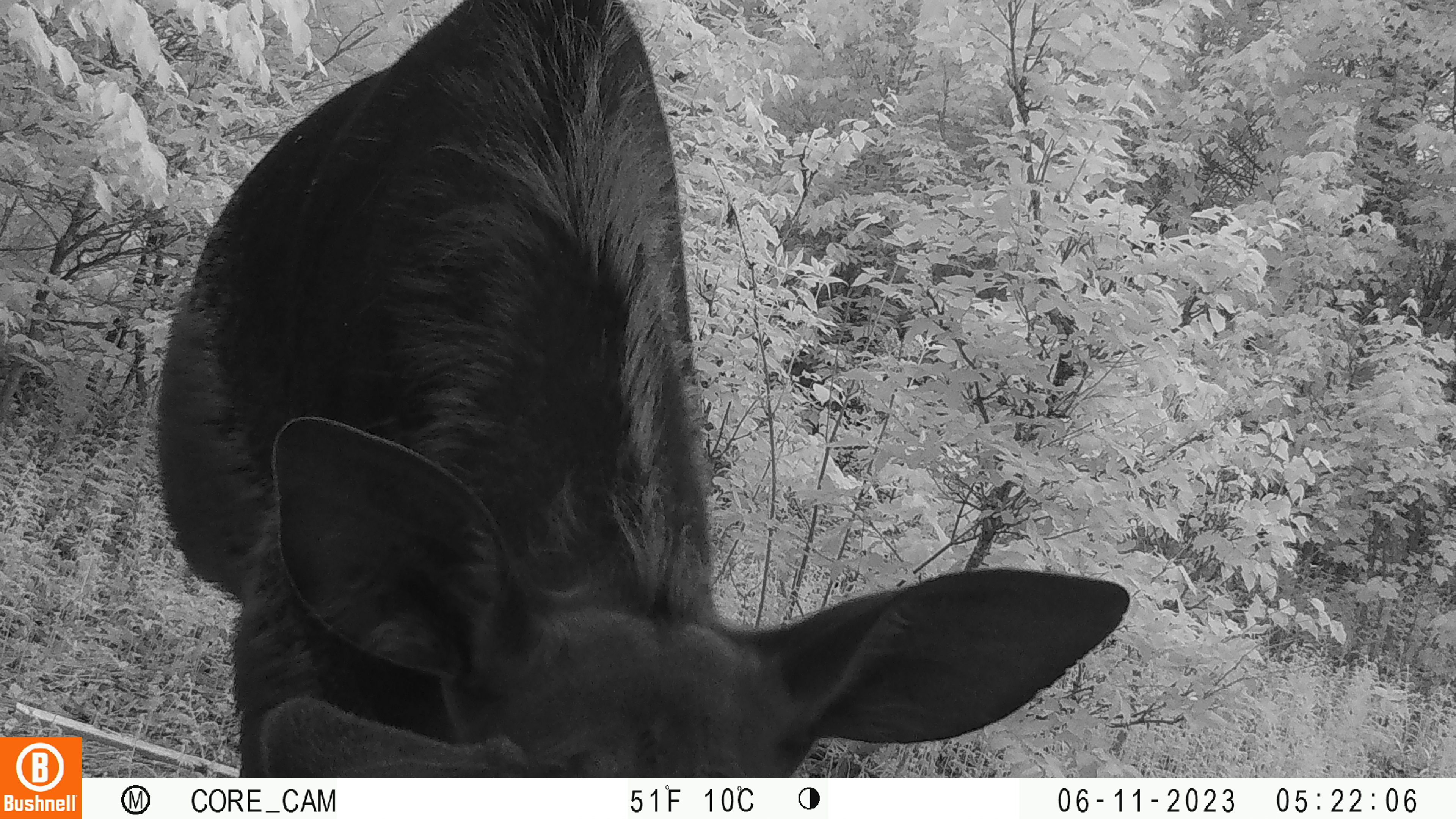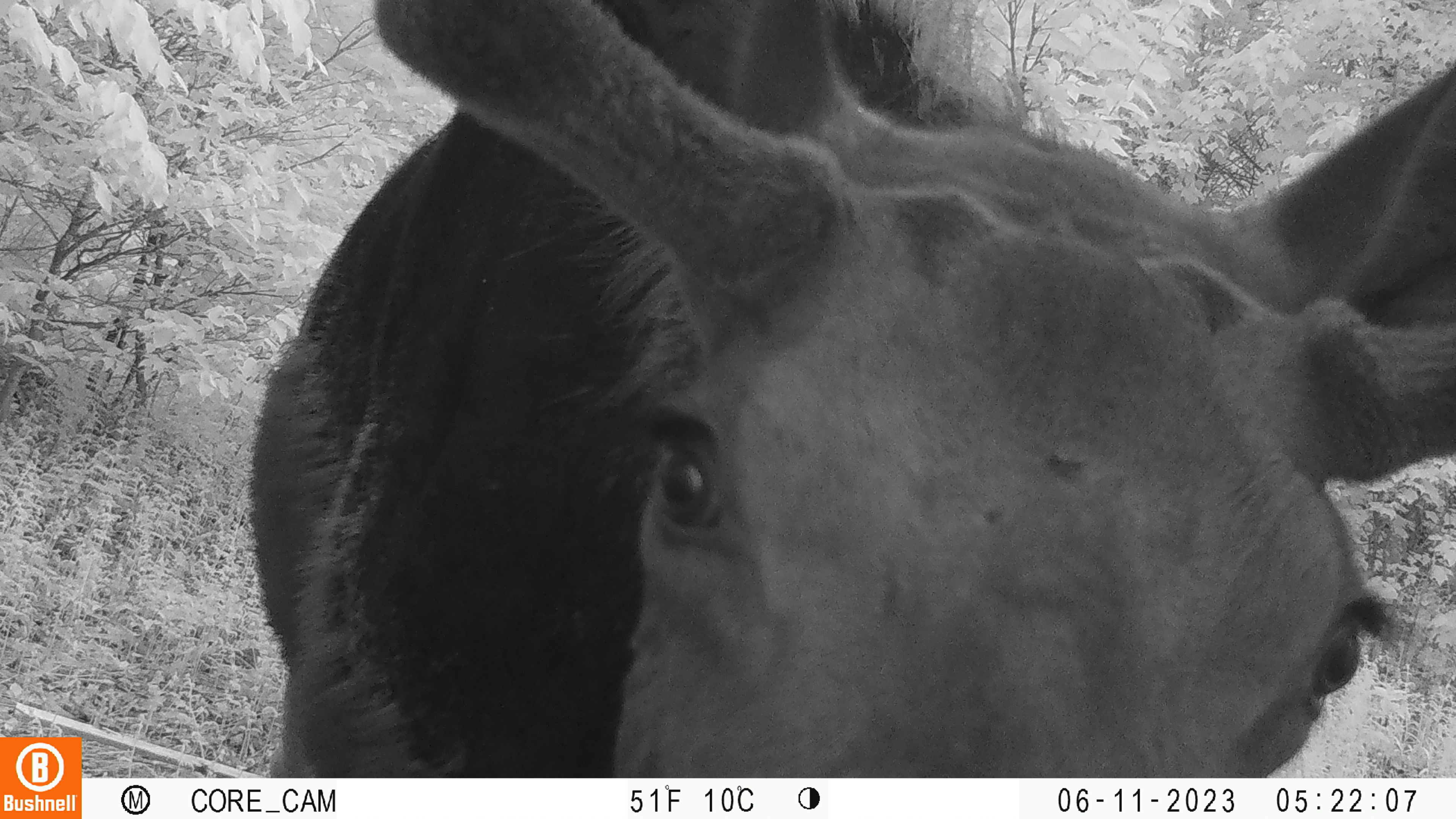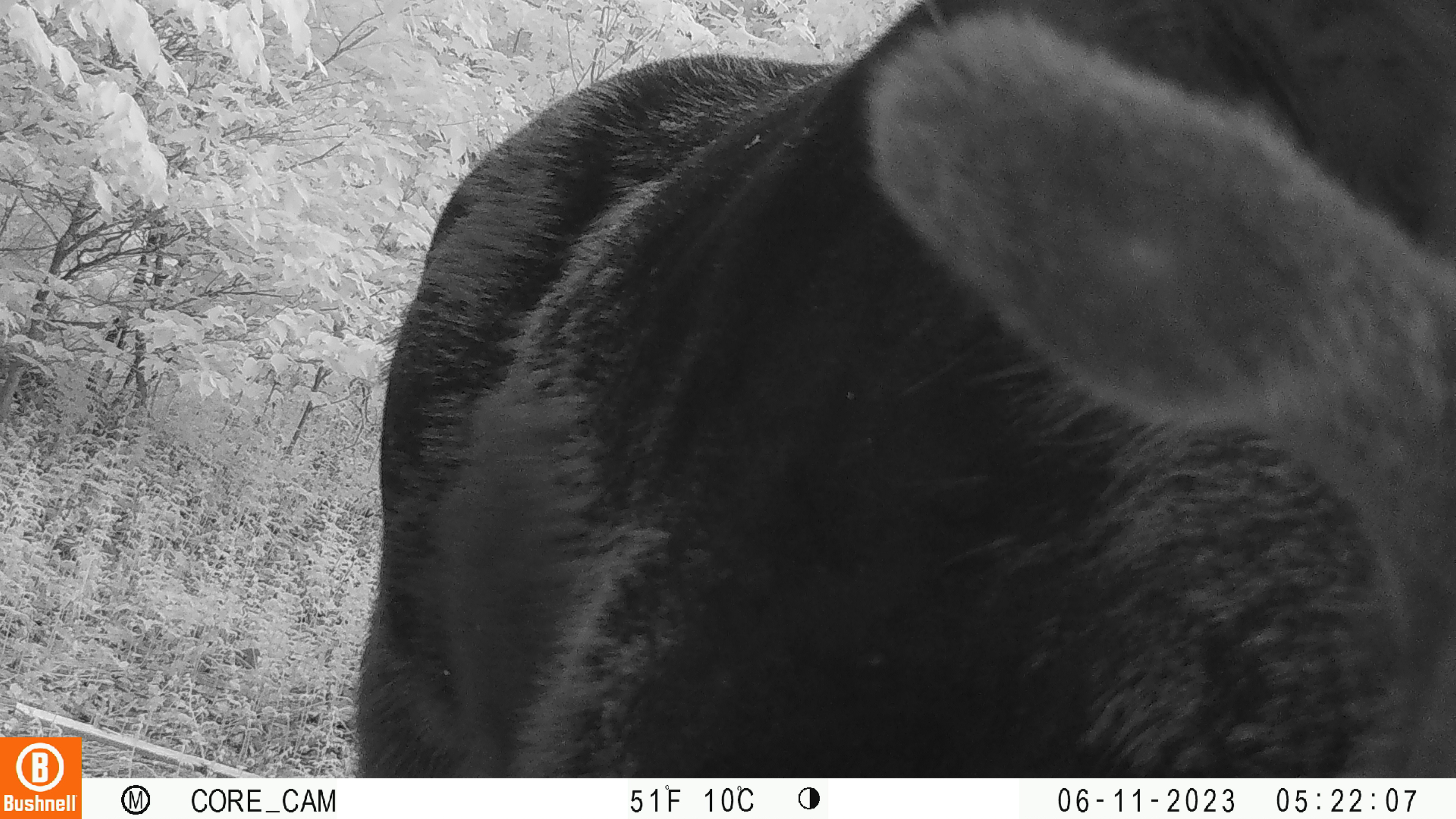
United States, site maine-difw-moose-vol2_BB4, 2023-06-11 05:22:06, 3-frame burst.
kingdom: Animalia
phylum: Chordata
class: Mammalia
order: Artiodactyla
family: Cervidae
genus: Alces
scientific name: Alces alces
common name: moose